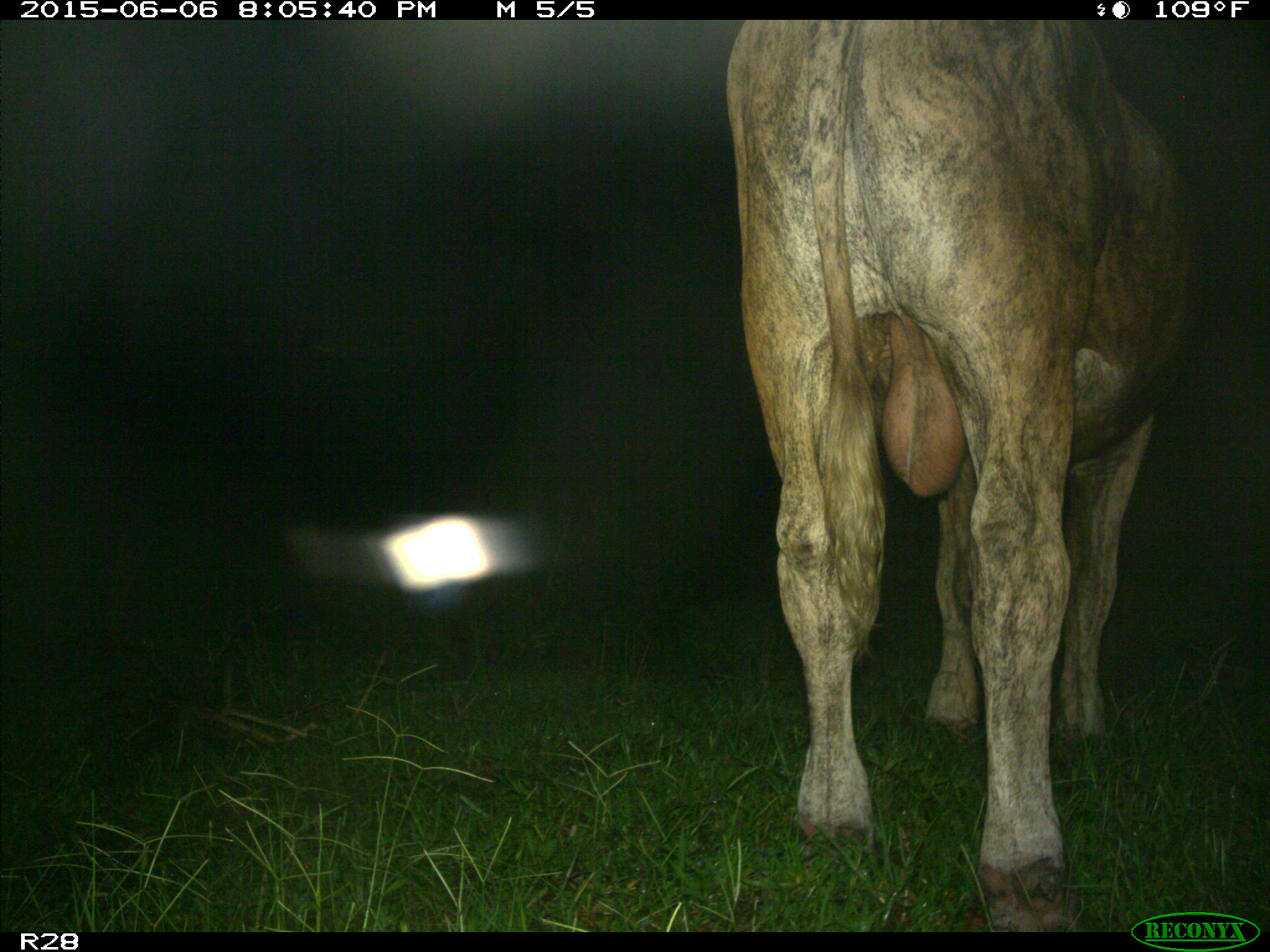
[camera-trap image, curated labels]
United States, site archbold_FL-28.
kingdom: Animalia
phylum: Chordata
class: Mammalia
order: Artiodactyla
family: Bovidae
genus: Bos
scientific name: Bos taurus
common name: domestic cow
Bos taurus (domestic cow).